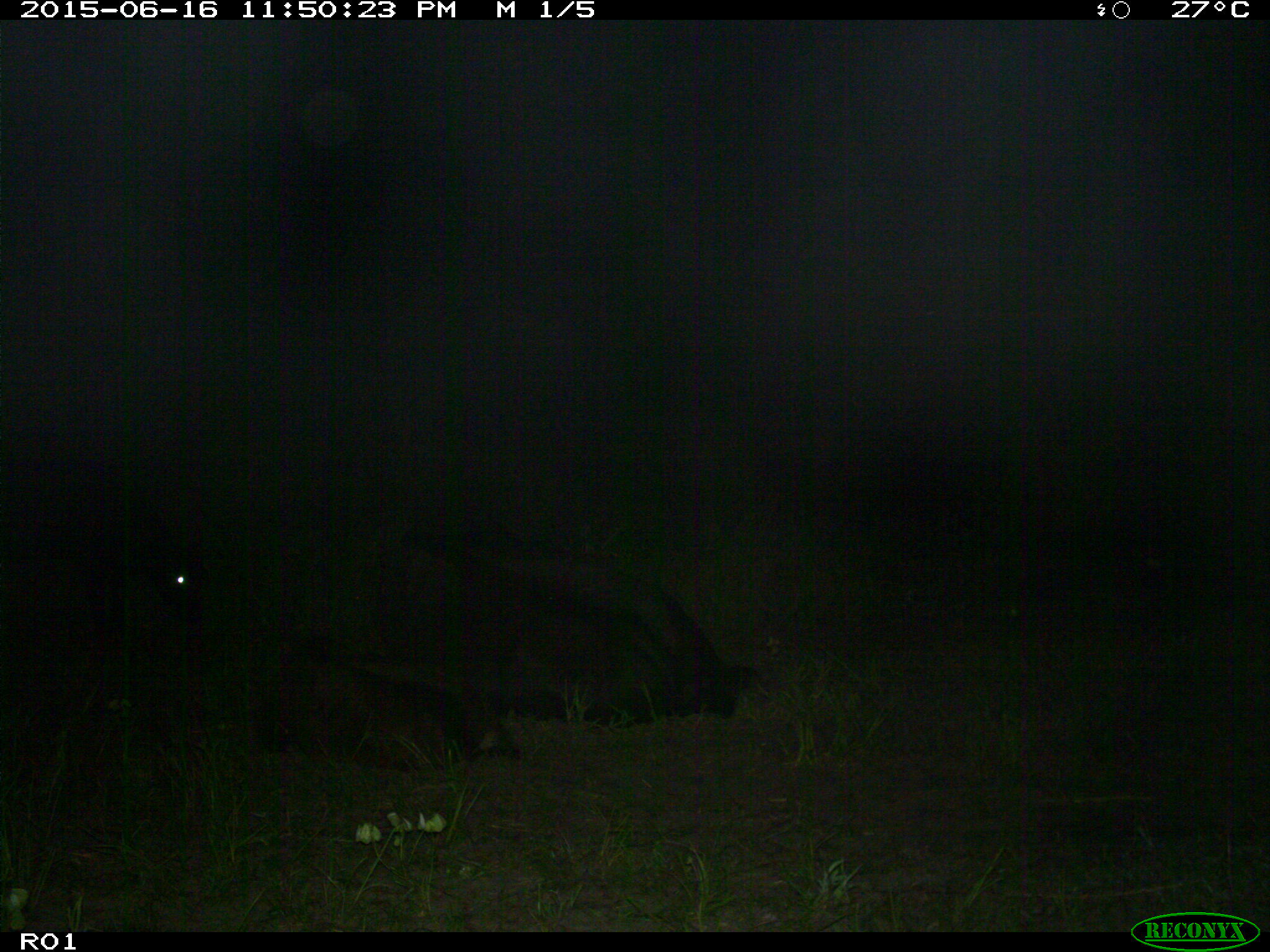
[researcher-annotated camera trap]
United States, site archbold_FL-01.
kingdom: Animalia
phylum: Chordata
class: Mammalia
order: Artiodactyla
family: Bovidae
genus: Bos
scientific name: Bos taurus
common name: domestic cow